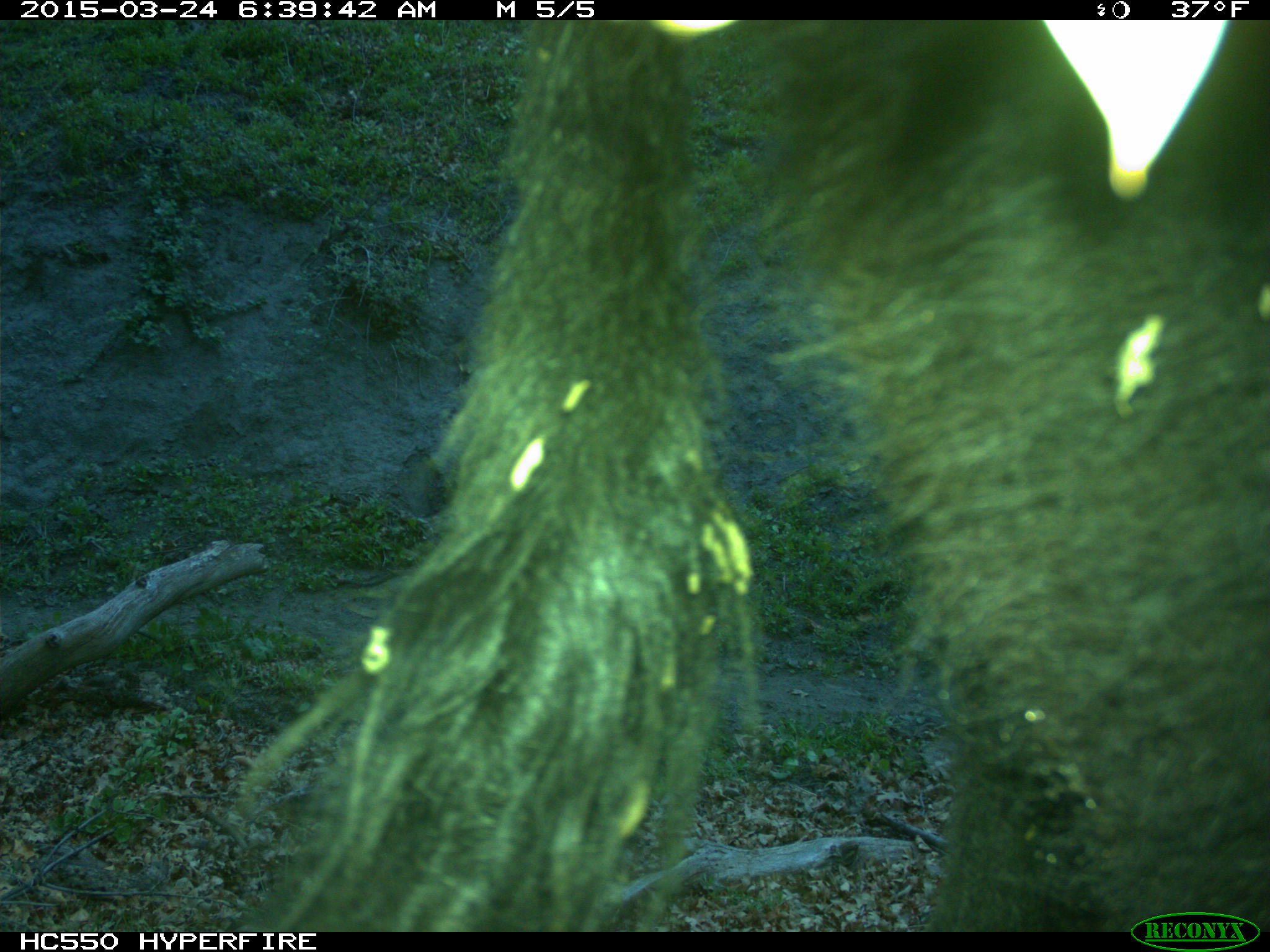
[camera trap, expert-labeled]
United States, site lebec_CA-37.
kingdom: Animalia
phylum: Chordata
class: Mammalia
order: Artiodactyla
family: Bovidae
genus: Bos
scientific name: Bos taurus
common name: domestic cow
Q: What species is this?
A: Bos taurus (domestic cow).